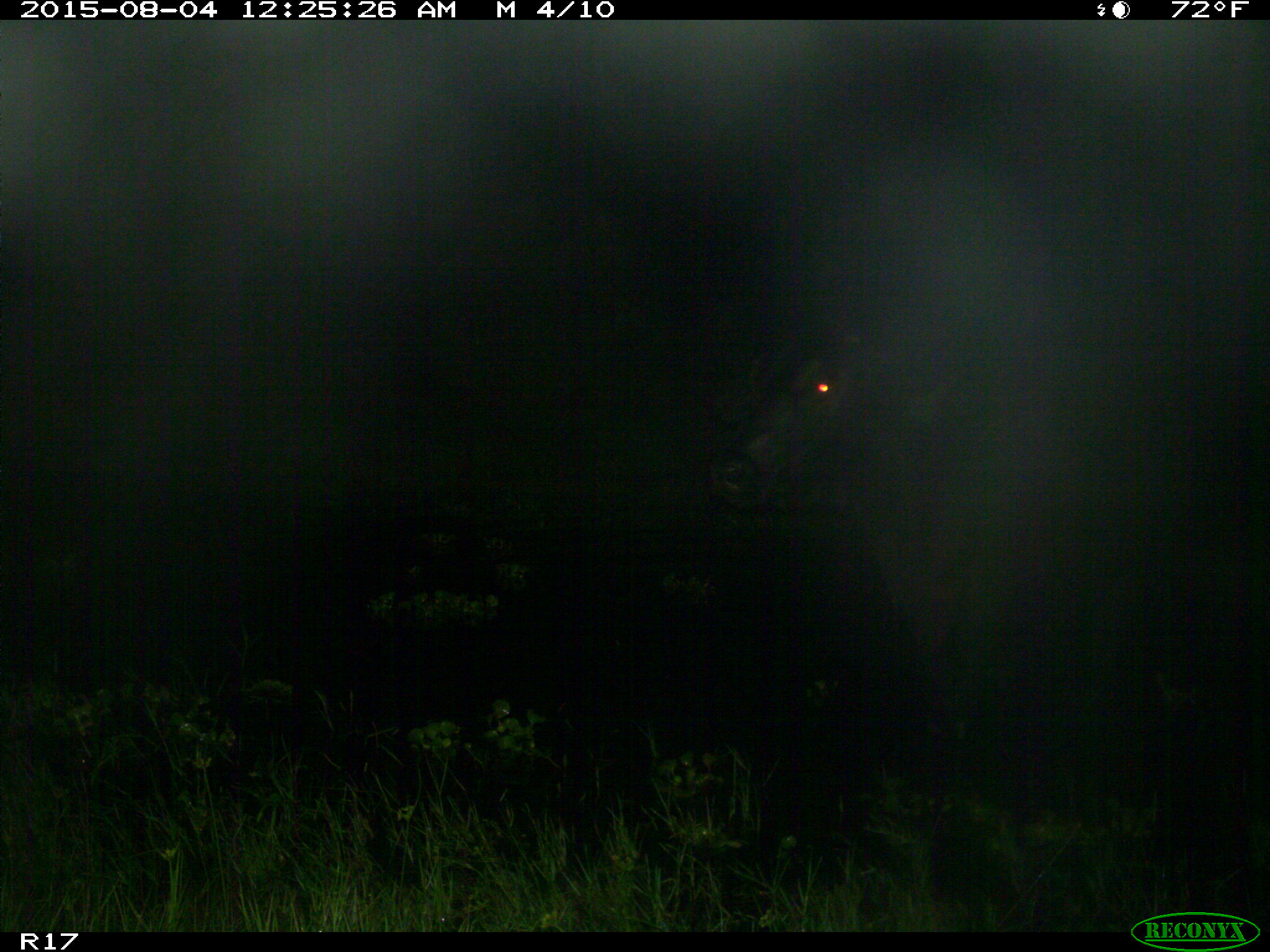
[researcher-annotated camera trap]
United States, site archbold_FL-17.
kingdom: Animalia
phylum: Chordata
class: Mammalia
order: Artiodactyla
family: Bovidae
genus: Bos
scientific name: Bos taurus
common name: domestic cow